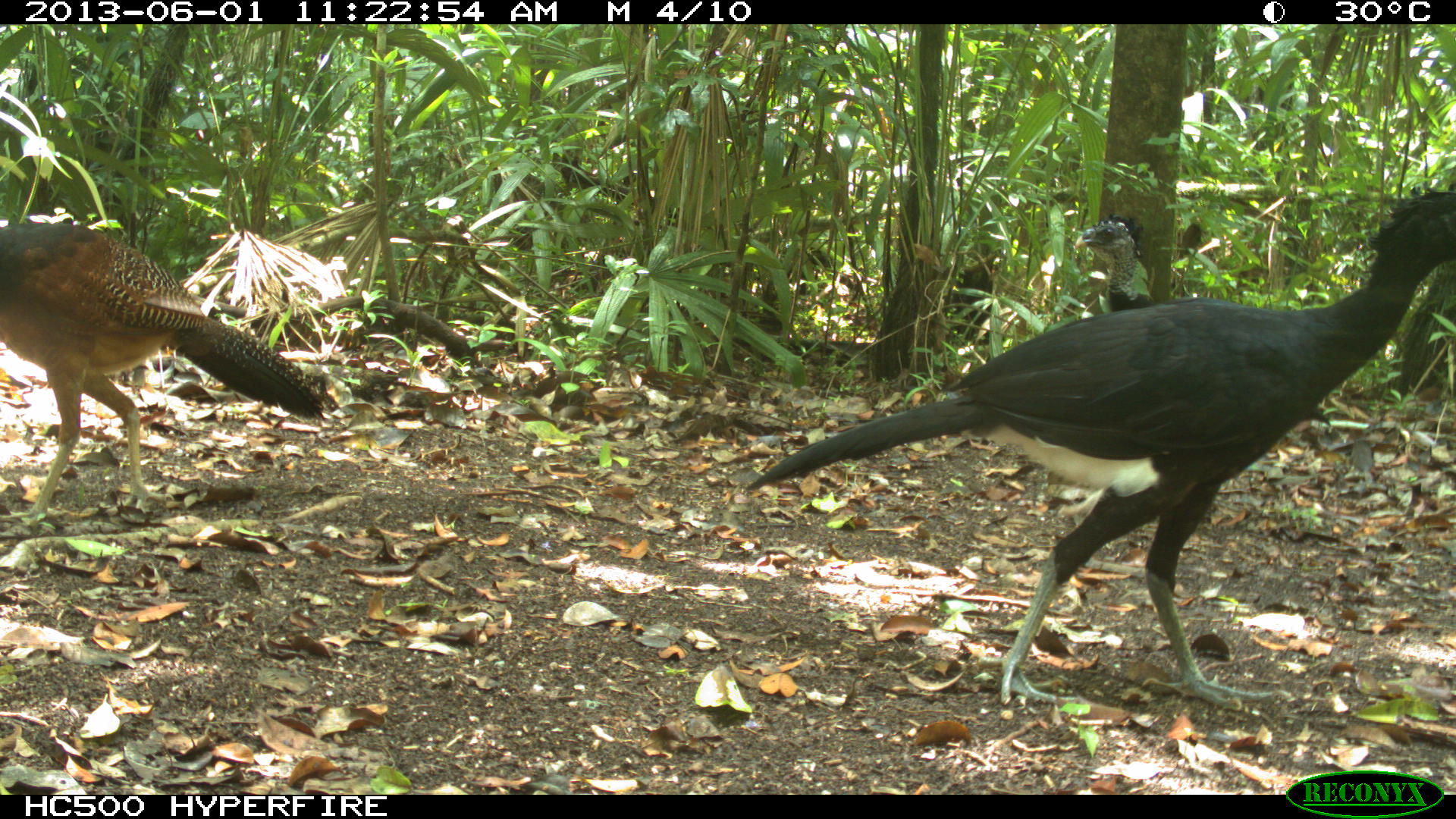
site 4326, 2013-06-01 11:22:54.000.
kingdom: Animalia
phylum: Chordata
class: Aves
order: Galliformes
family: Cracidae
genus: Crax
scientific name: Crax rubra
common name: great curassow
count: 3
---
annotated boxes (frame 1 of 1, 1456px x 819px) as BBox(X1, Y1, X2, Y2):
crax rubra: BBox(744, 187, 1456, 712); BBox(0, 215, 327, 531); BBox(1072, 210, 1159, 312)